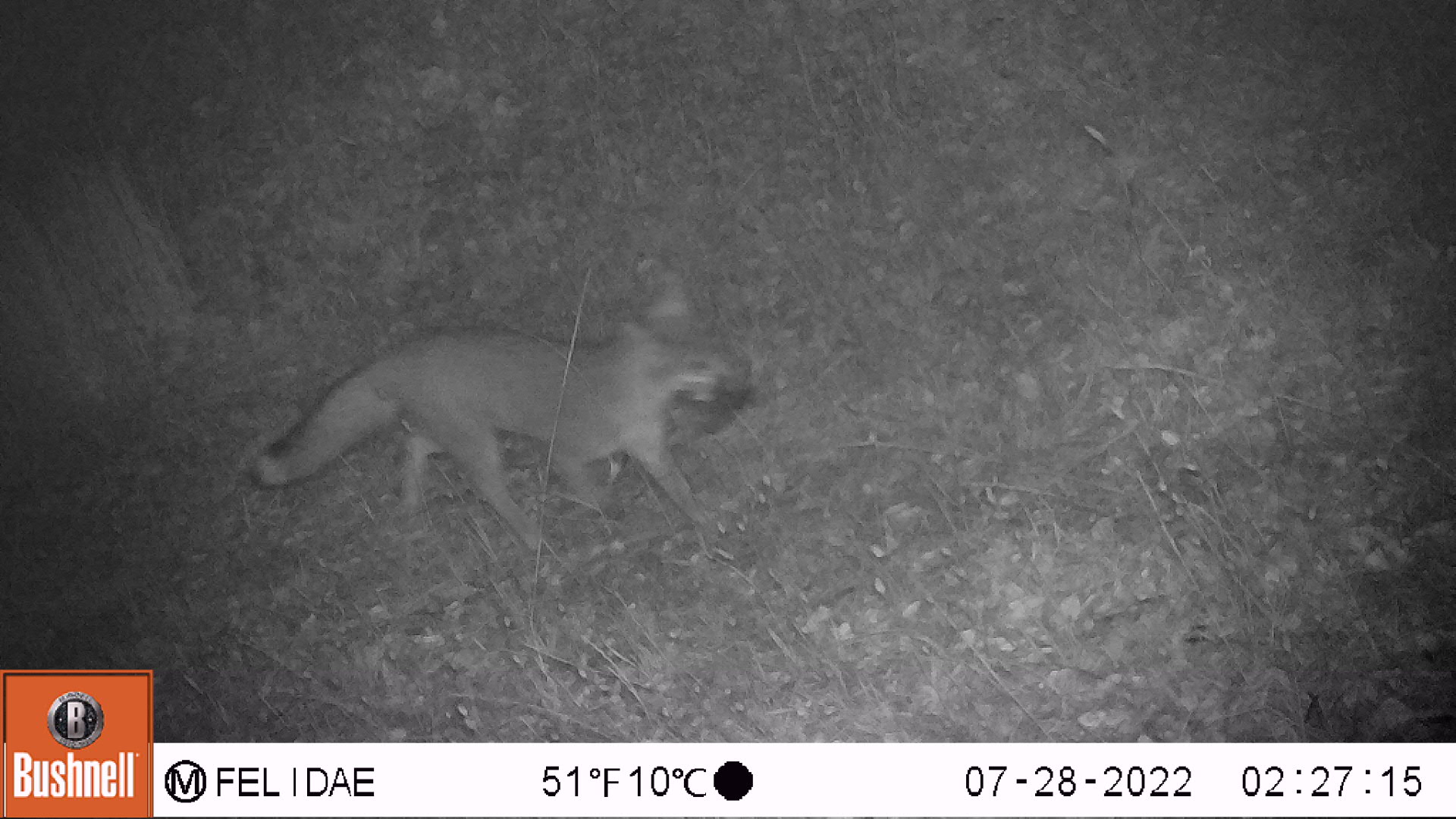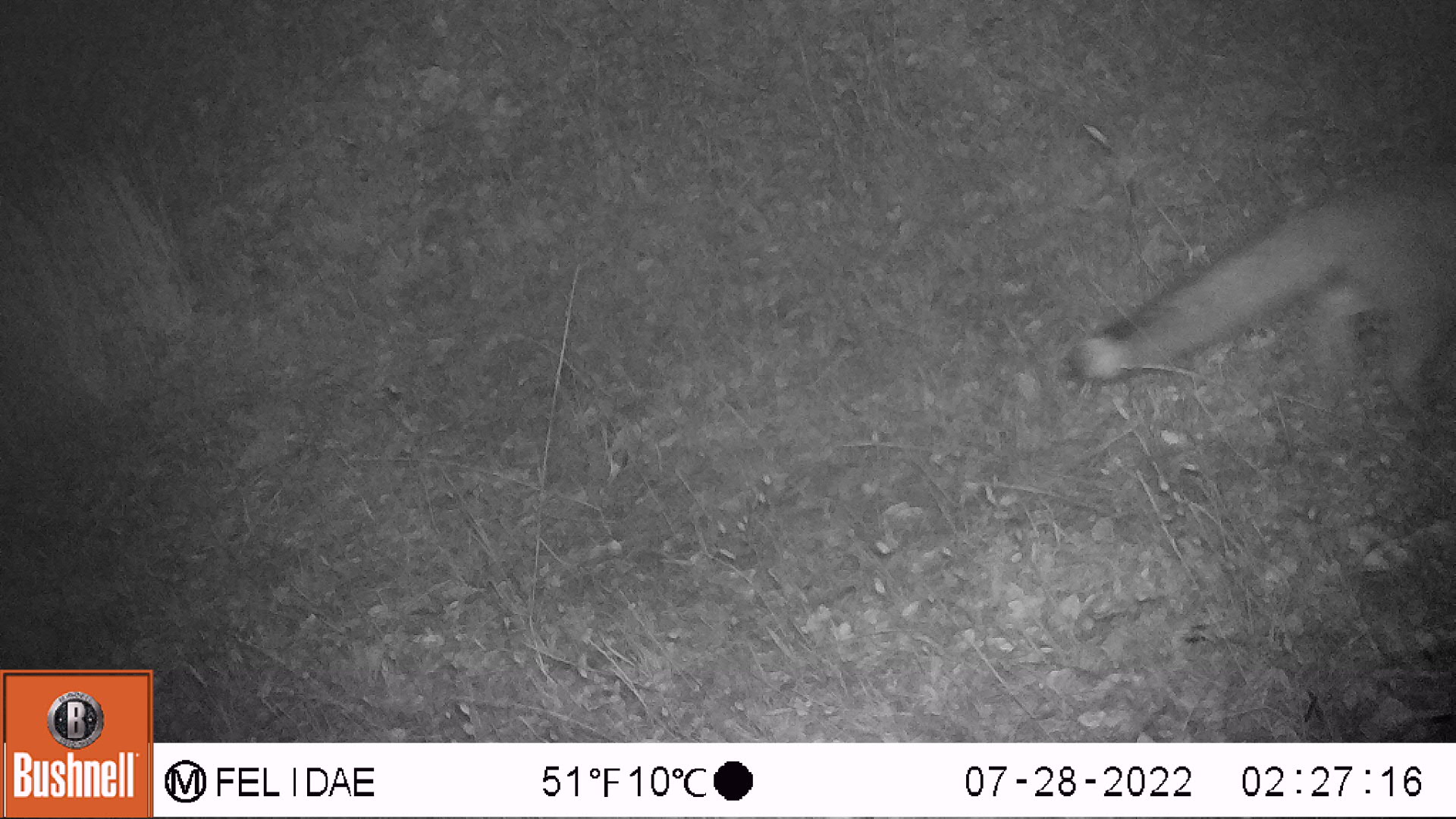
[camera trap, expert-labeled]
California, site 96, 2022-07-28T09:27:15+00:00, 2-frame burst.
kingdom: Animalia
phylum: Chordata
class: Mammalia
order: Carnivora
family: Canidae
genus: Urocyon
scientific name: Urocyon cinereoargenteus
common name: gray fox